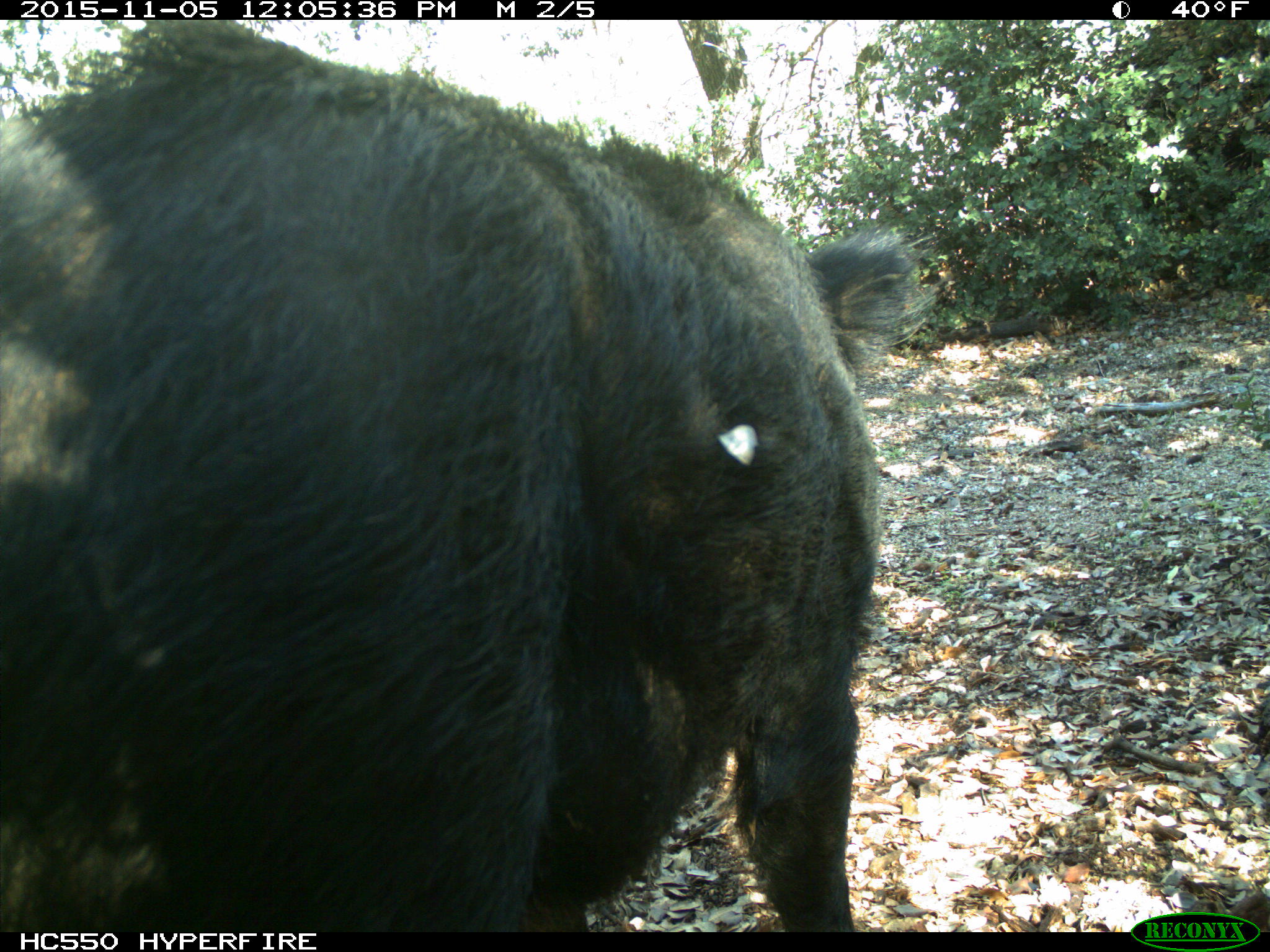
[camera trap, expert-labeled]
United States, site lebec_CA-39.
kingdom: Animalia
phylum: Chordata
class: Mammalia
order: Artiodactyla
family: Suidae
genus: Sus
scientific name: Sus scrofa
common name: wild boar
Sus scrofa (wild boar).